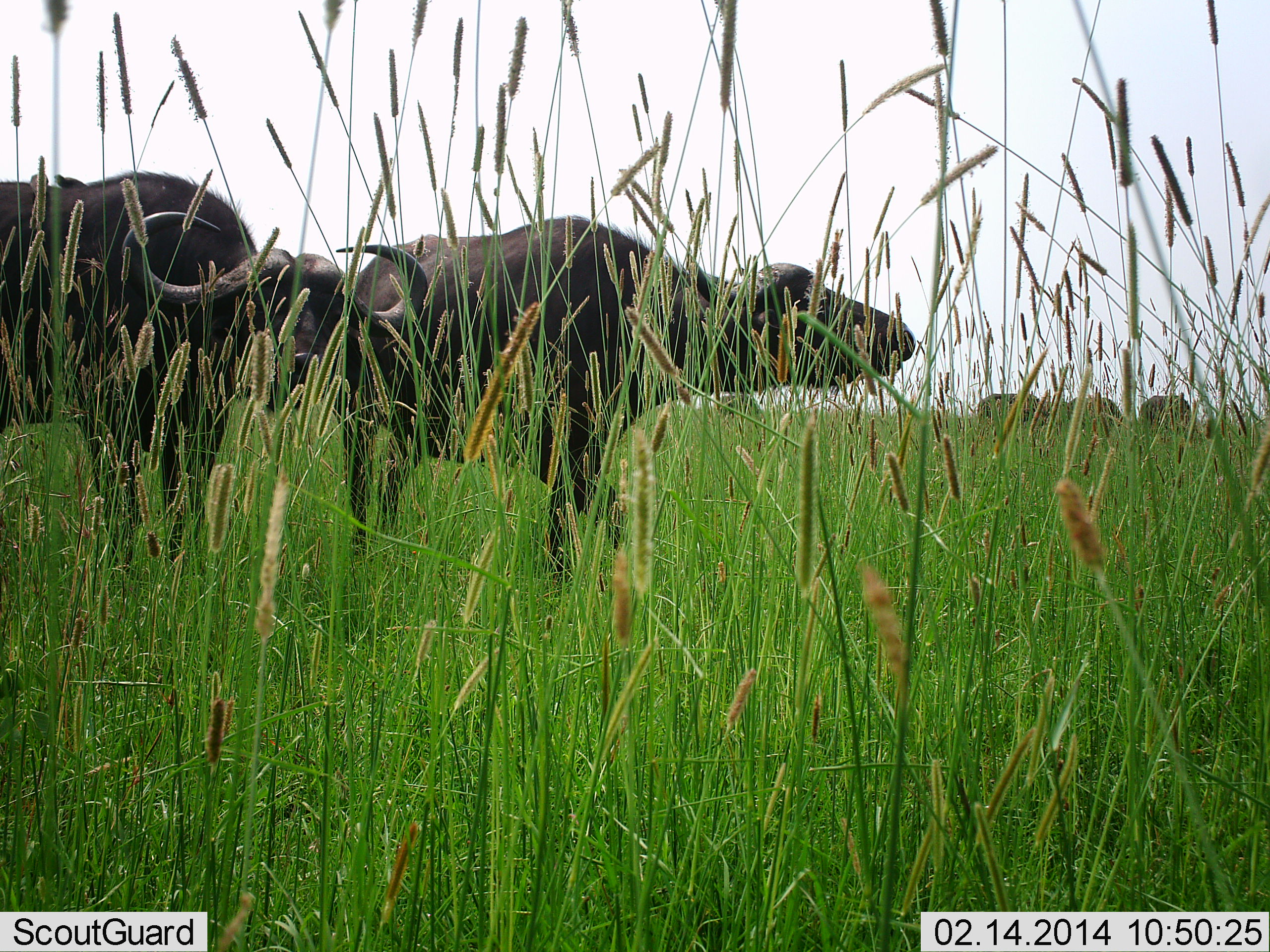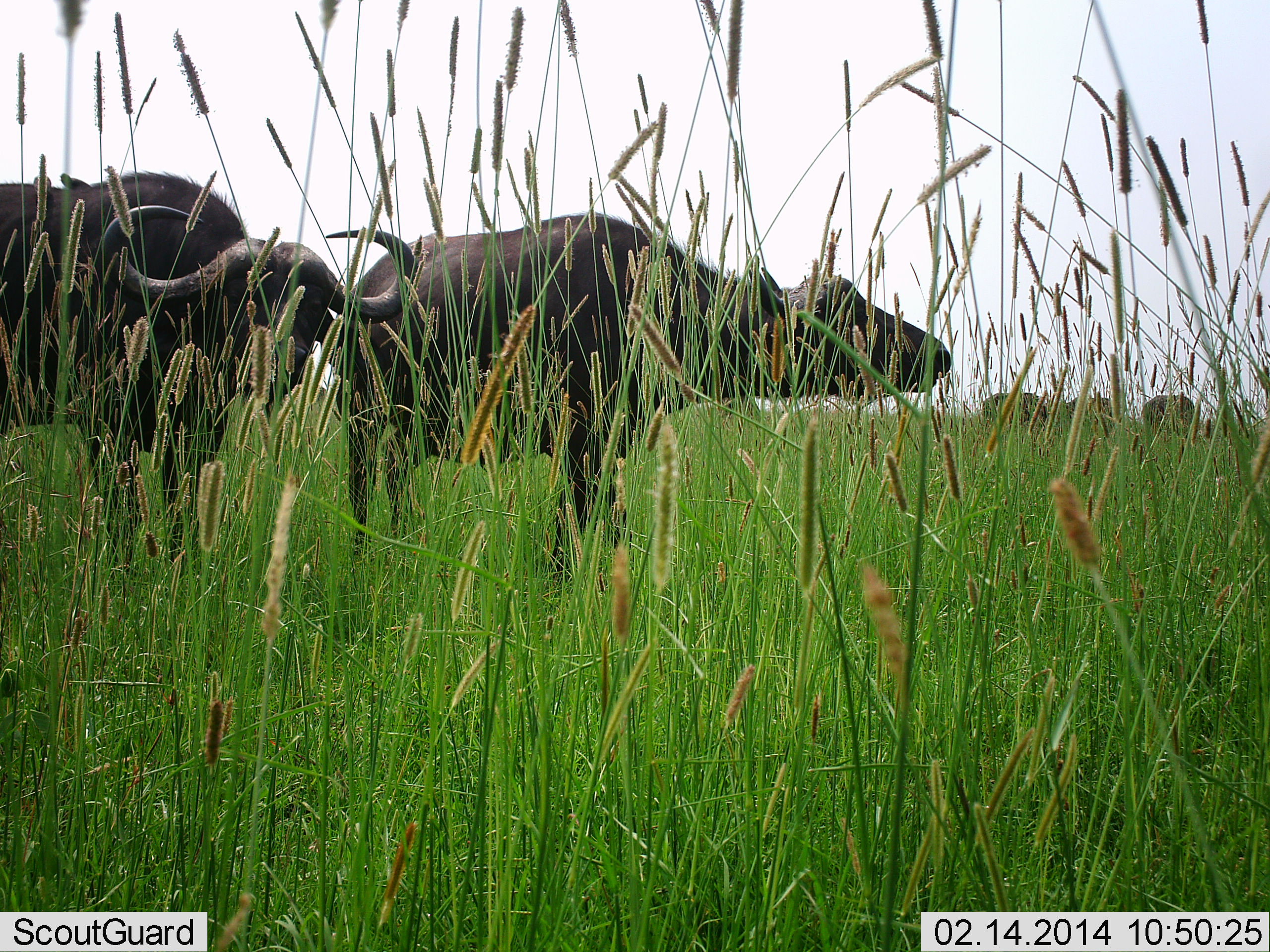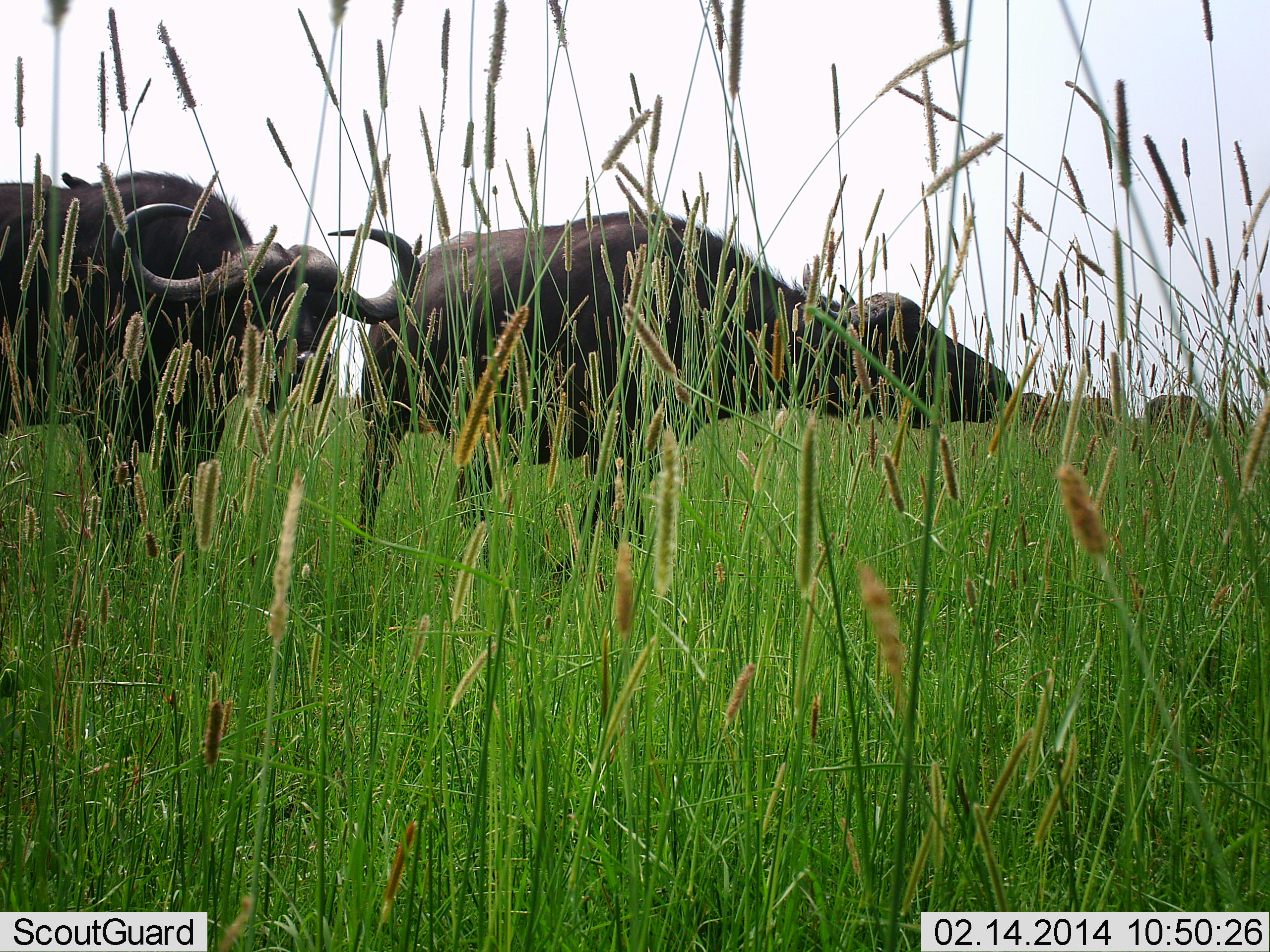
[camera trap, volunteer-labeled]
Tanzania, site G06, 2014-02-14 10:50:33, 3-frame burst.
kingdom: Animalia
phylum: Chordata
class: Mammalia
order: Artiodactyla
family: Bovidae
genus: Syncerus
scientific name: Syncerus caffer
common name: cape buffalo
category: buffalo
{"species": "buffalo (cape buffalo) (Syncerus caffer)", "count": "5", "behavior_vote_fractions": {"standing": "100%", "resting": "0%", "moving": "20%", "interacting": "0%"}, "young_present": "0%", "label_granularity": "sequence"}